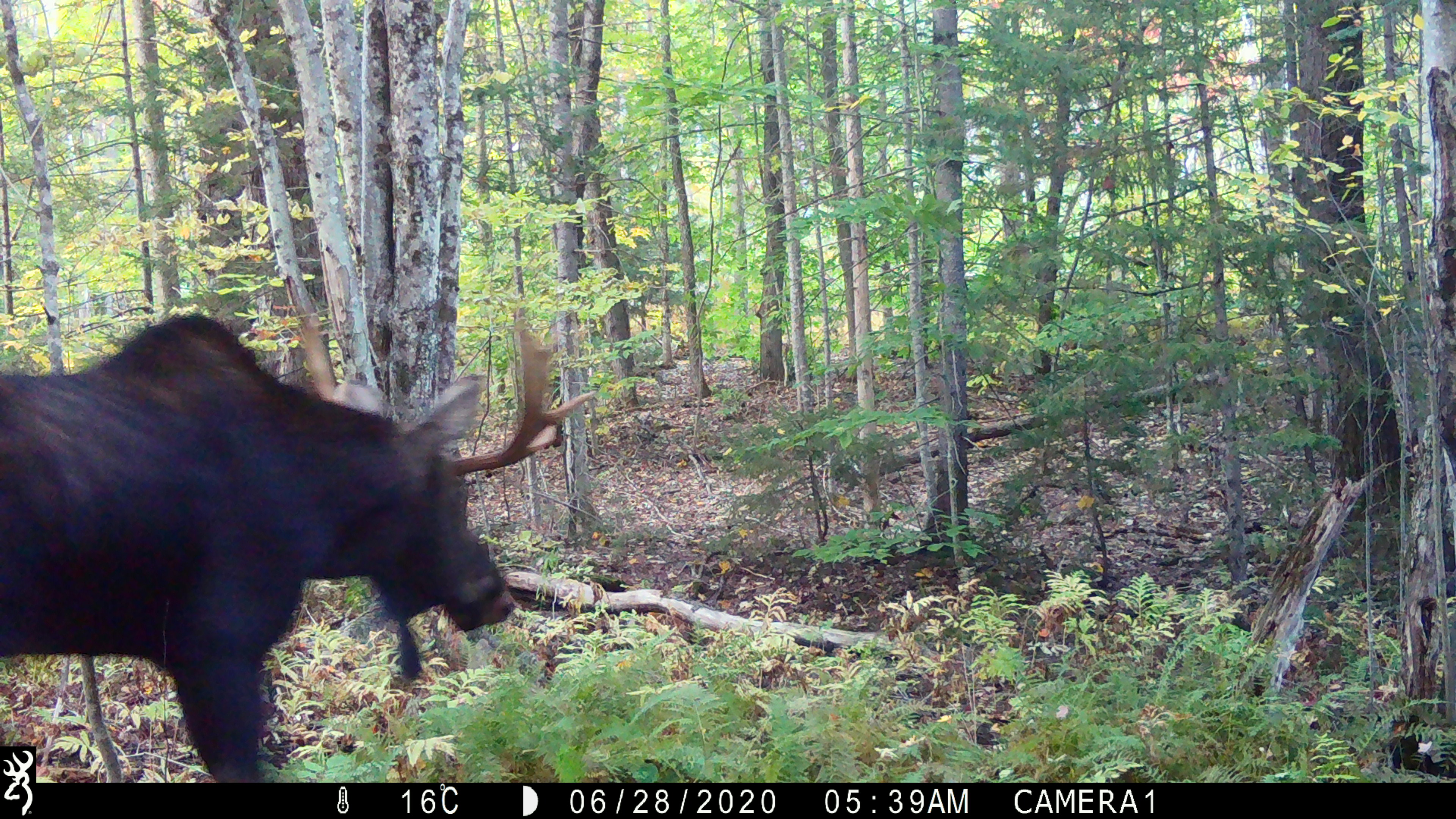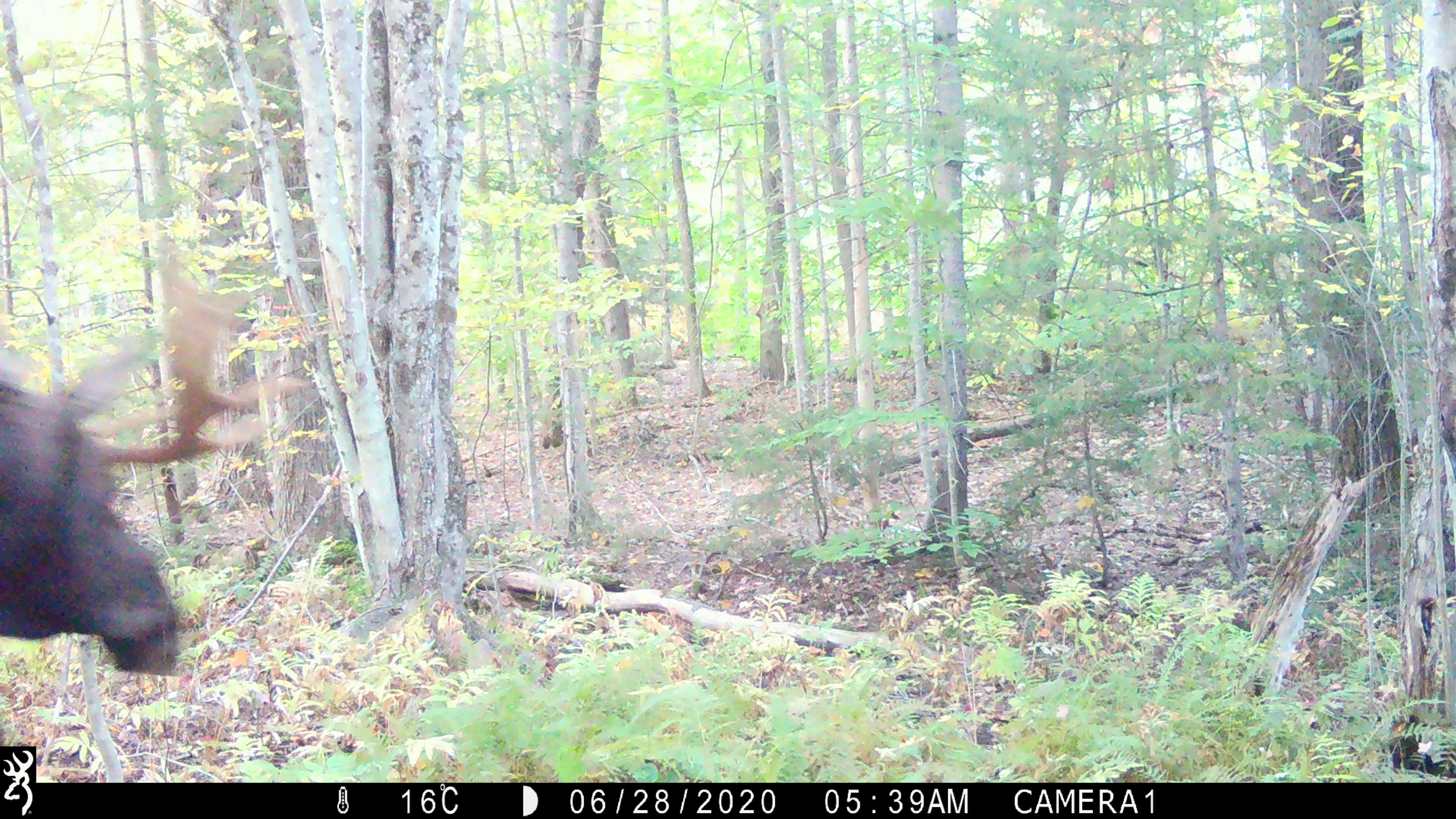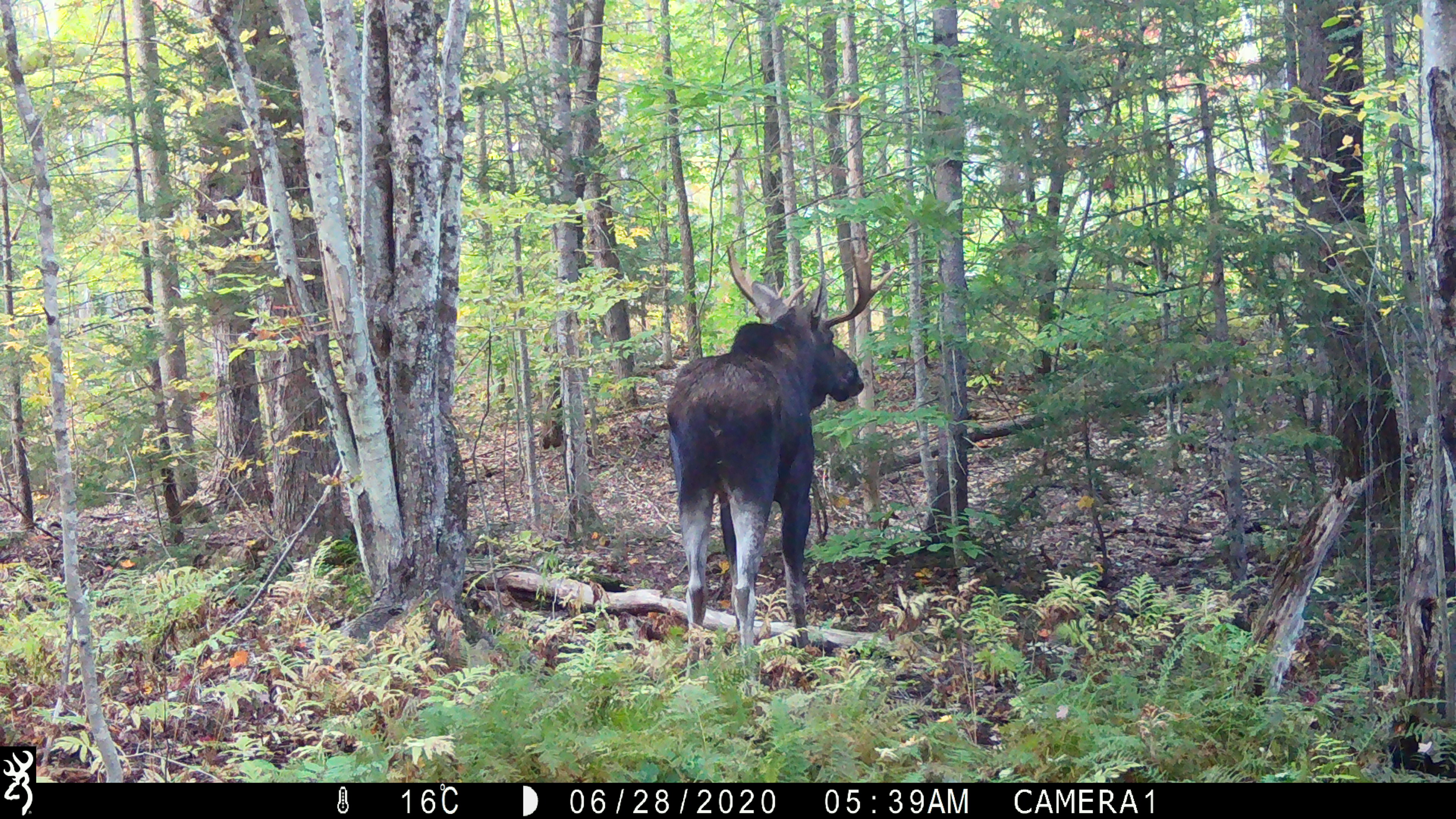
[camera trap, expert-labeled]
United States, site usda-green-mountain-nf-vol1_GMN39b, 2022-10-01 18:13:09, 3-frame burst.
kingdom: Animalia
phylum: Chordata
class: Mammalia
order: Artiodactyla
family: Cervidae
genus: Alces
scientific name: Alces alces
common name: moose